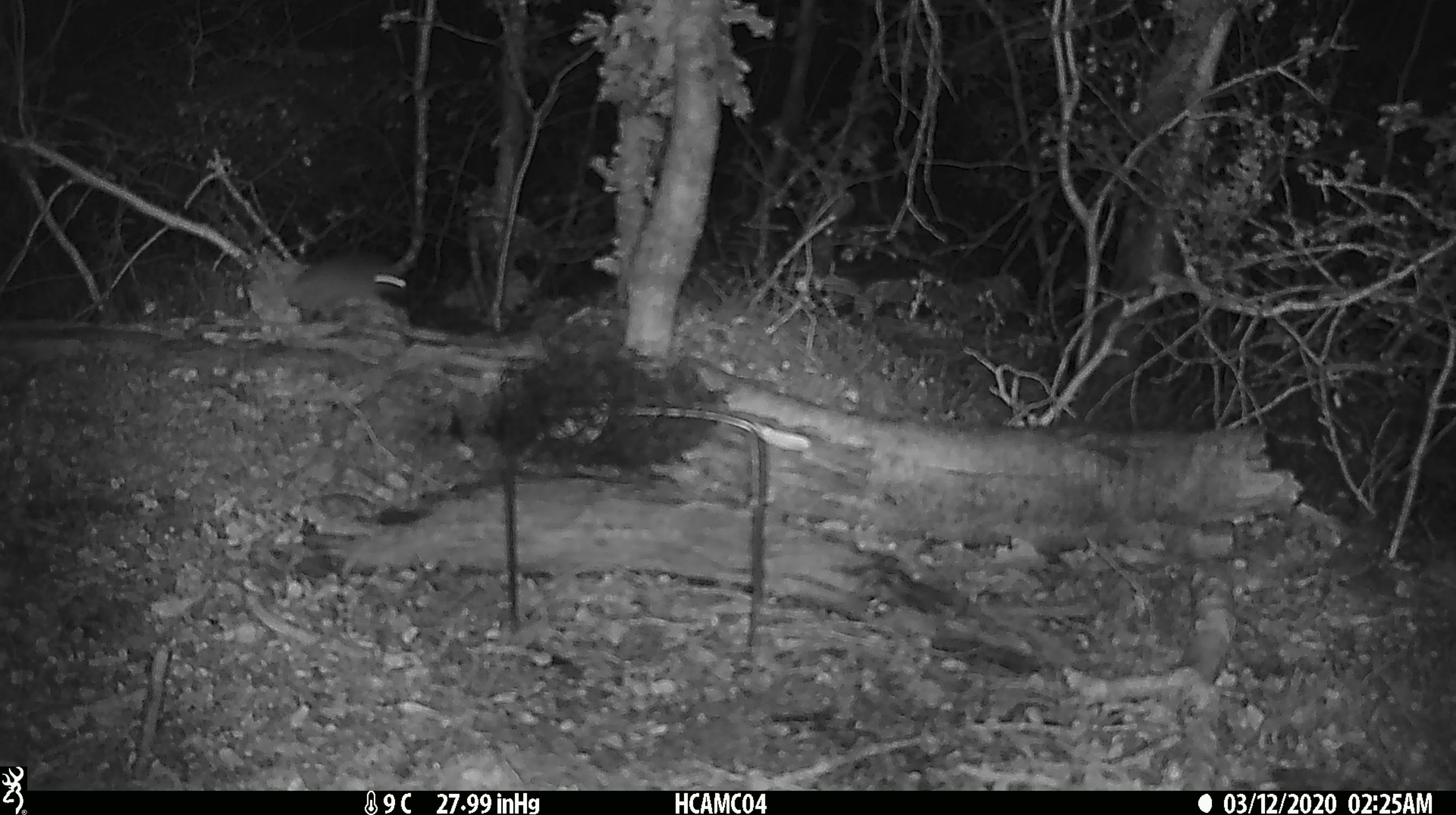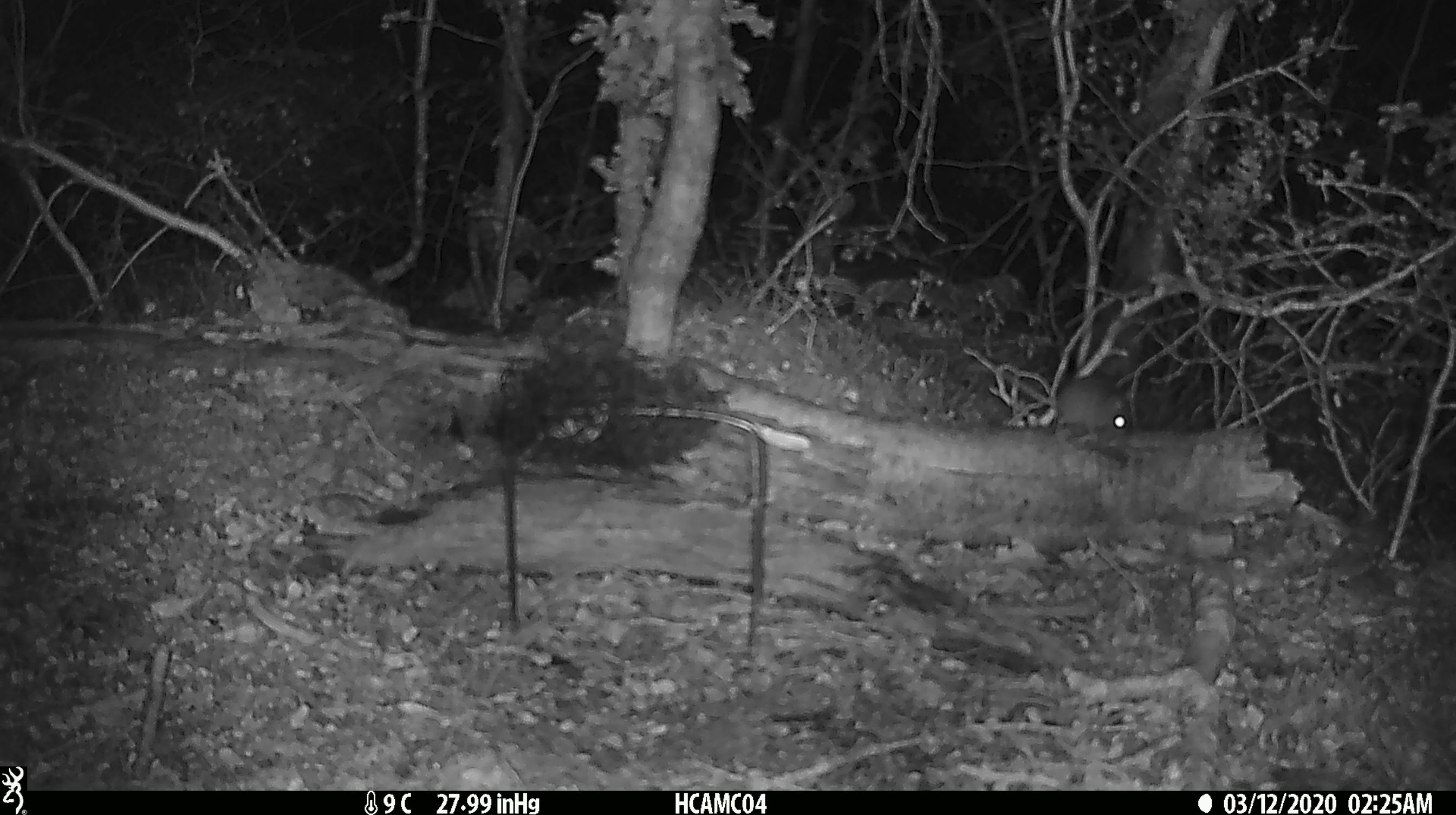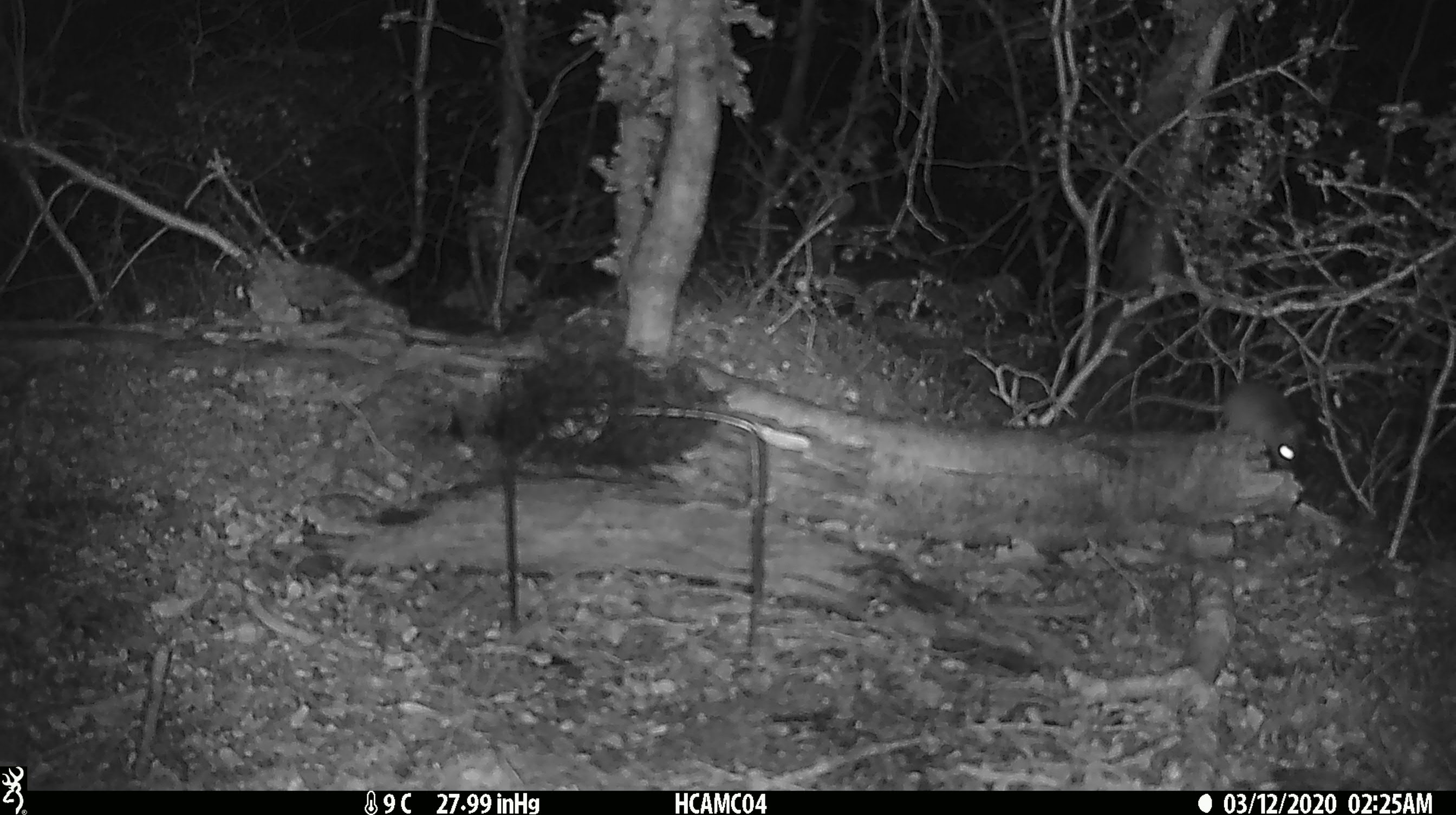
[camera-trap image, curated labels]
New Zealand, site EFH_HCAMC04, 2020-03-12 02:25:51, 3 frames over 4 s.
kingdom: Animalia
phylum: Chordata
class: Mammalia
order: Rodentia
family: Muridae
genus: Mus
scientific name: Mus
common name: mouse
Mouse (Mus).